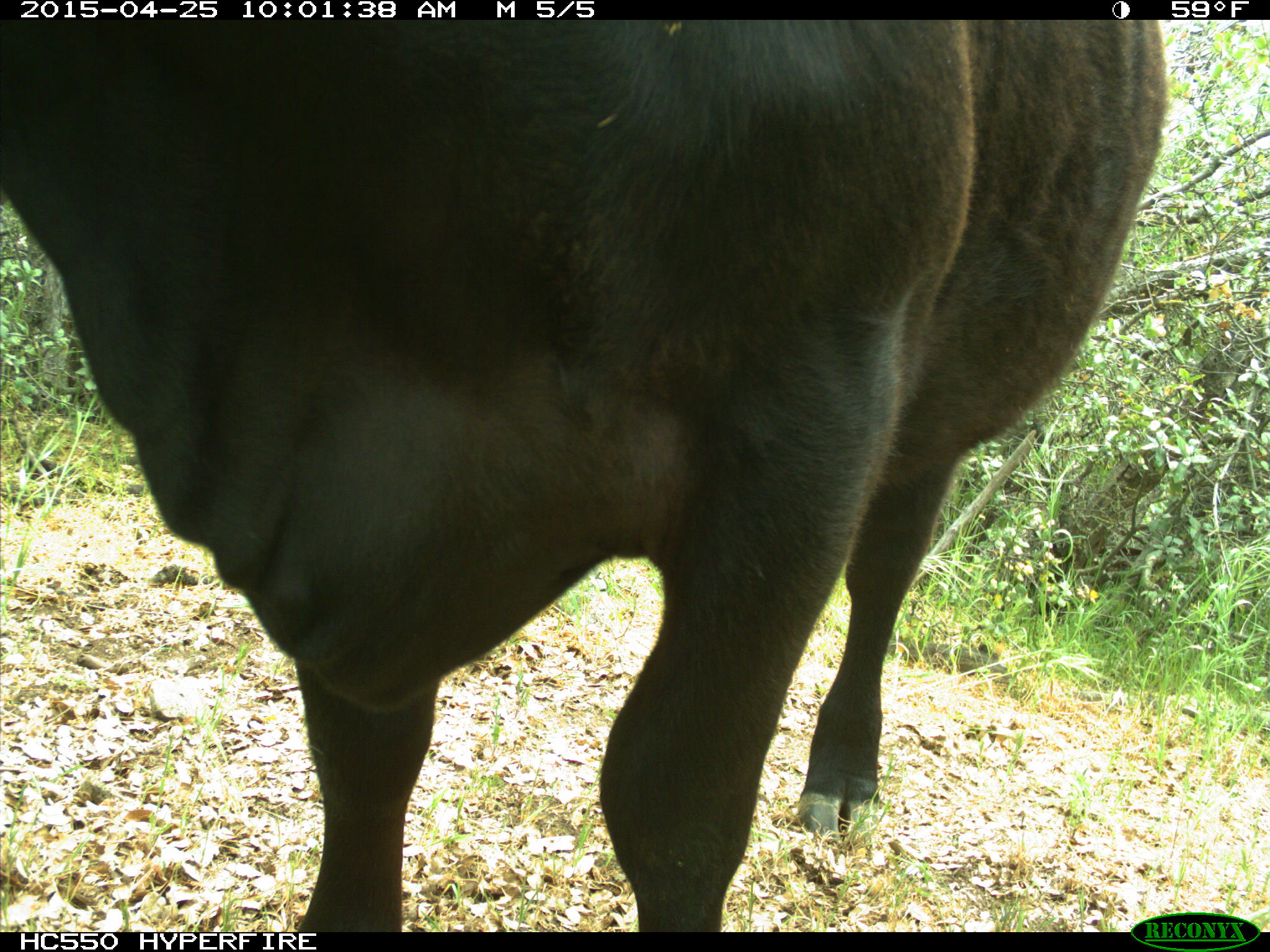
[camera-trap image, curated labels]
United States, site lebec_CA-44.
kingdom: Animalia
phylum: Chordata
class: Mammalia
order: Artiodactyla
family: Suidae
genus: Sus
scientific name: Sus scrofa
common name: wild boar